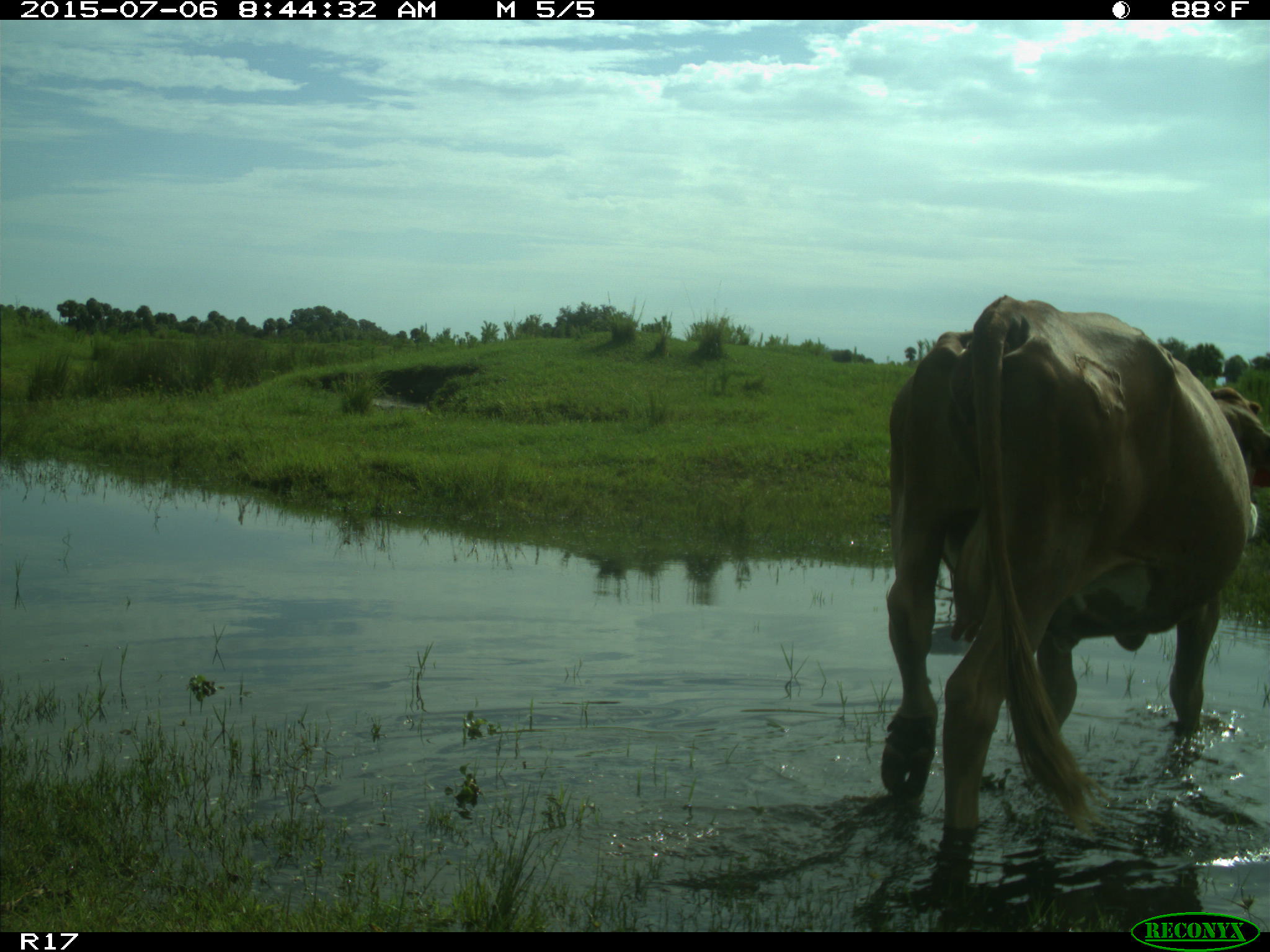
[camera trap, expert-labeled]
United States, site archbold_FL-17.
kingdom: Animalia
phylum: Chordata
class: Mammalia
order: Artiodactyla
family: Bovidae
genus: Bos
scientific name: Bos taurus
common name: domestic cow